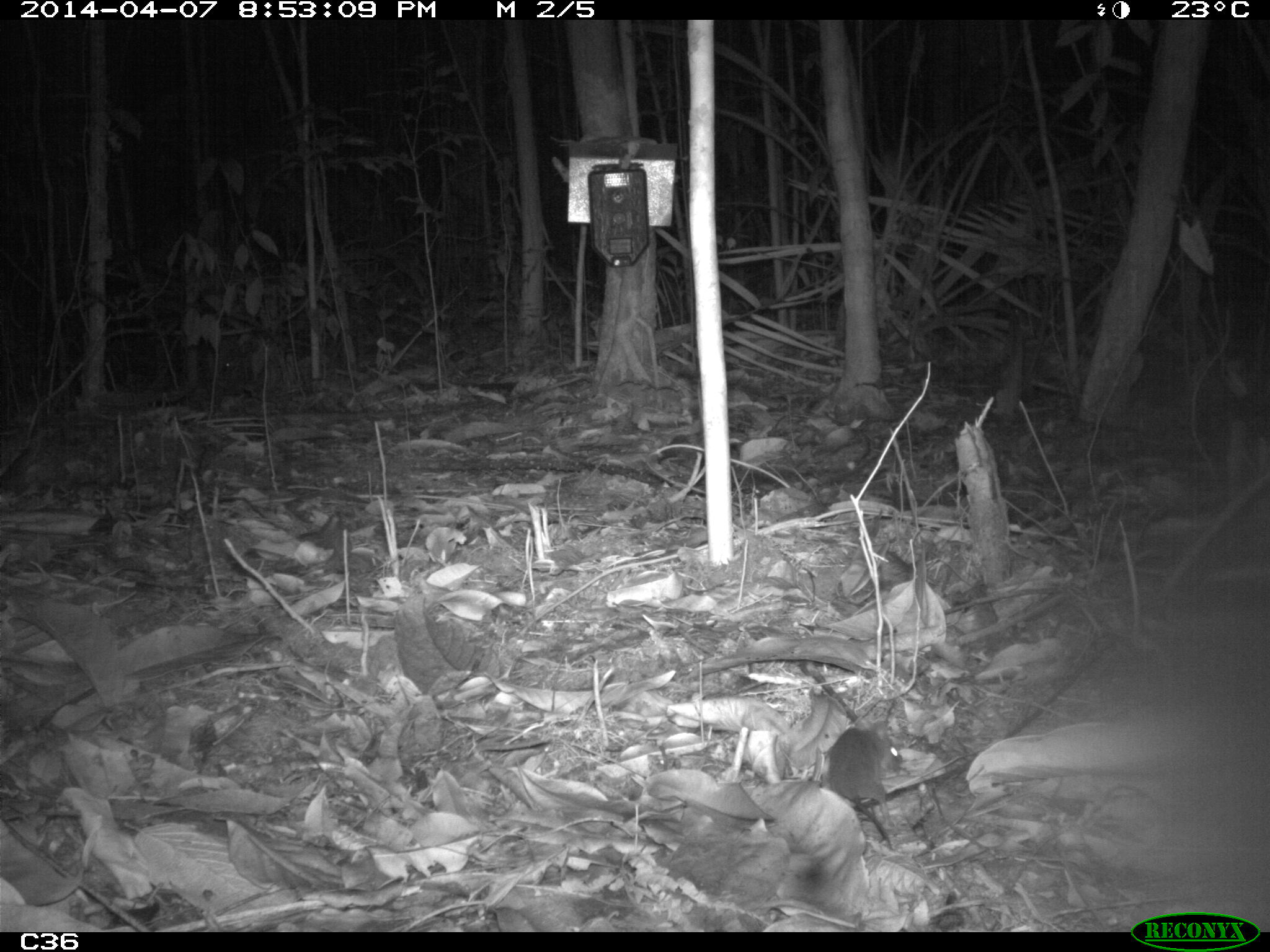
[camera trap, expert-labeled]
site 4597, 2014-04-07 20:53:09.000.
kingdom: Animalia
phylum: Chordata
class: Mammalia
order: Rodentia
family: Muridae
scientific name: Muridae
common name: mice, rats, and gerbils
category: unknown mouse or rat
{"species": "unknown mouse or rat (mice, rats, and gerbils) (Muridae)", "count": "1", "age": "adult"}